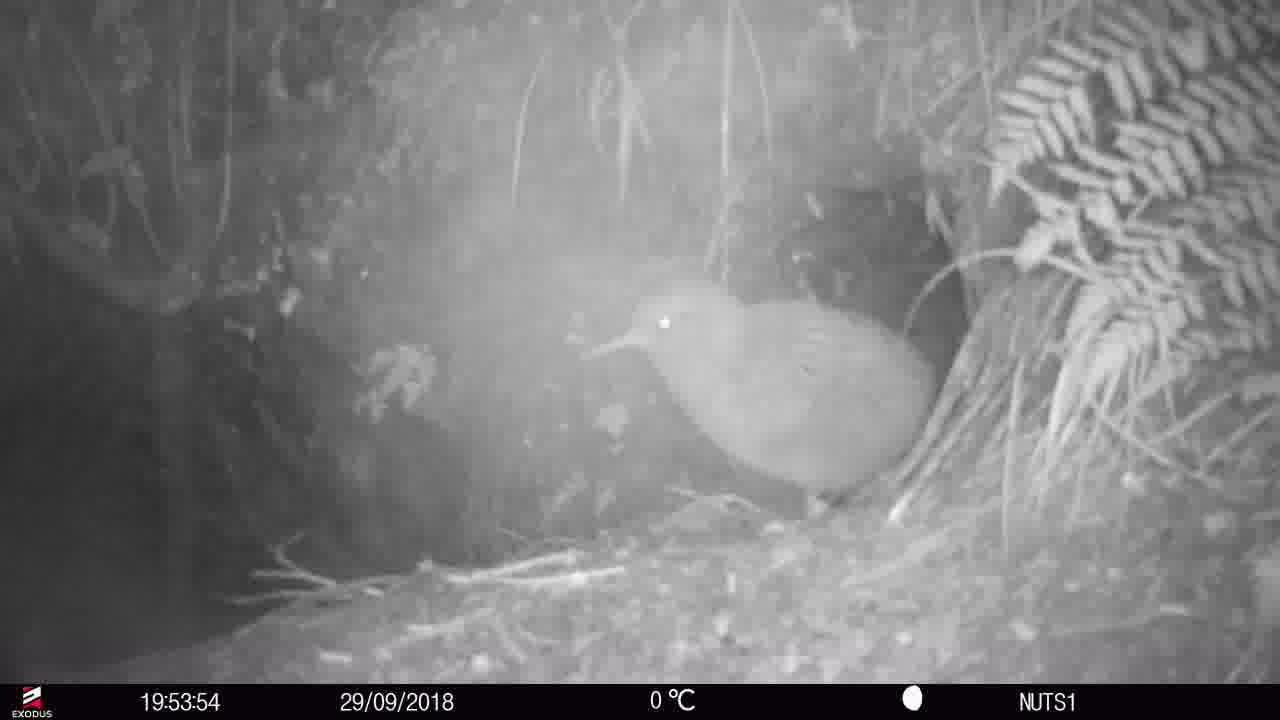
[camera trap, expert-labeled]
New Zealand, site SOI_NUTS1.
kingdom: Animalia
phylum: Chordata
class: Aves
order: Apterygiformes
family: Apterygidae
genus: Apteryx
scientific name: Apteryx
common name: kiwi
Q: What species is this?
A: Kiwi (Apteryx).